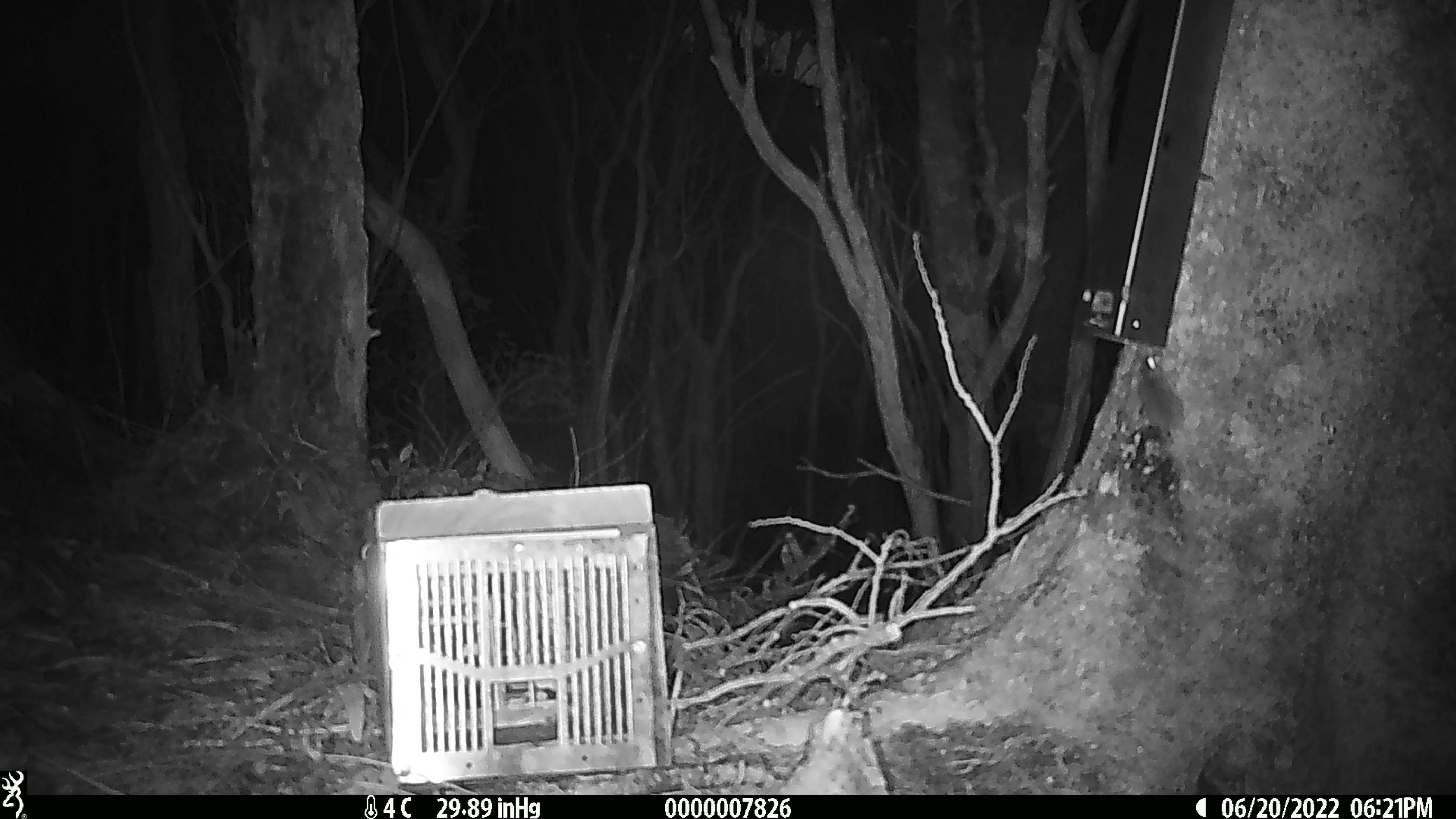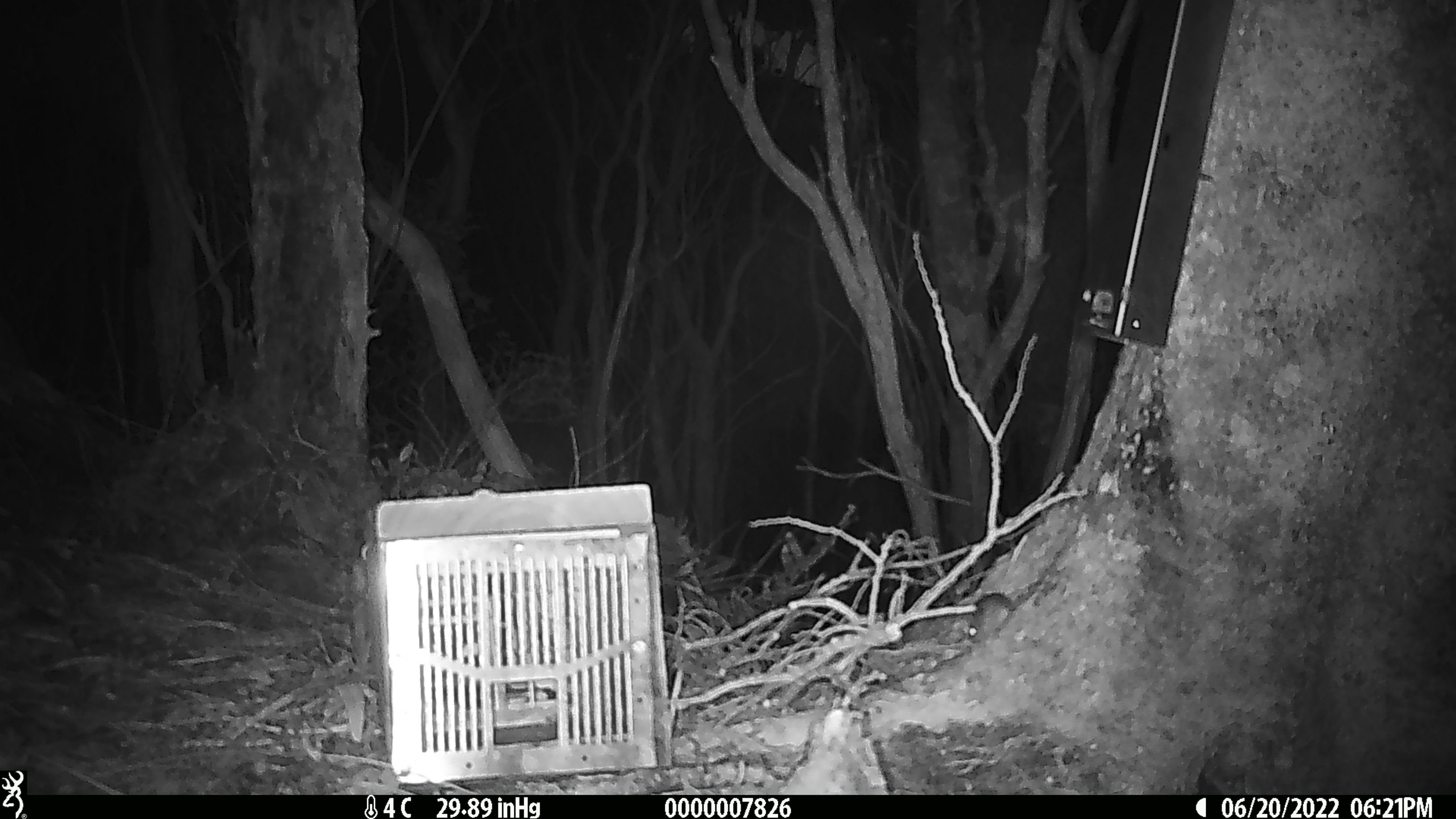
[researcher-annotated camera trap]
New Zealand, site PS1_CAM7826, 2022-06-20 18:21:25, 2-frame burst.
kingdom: Animalia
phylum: Chordata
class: Mammalia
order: Rodentia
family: Muridae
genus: Mus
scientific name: Mus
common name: mouse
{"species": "mouse (Mus)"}